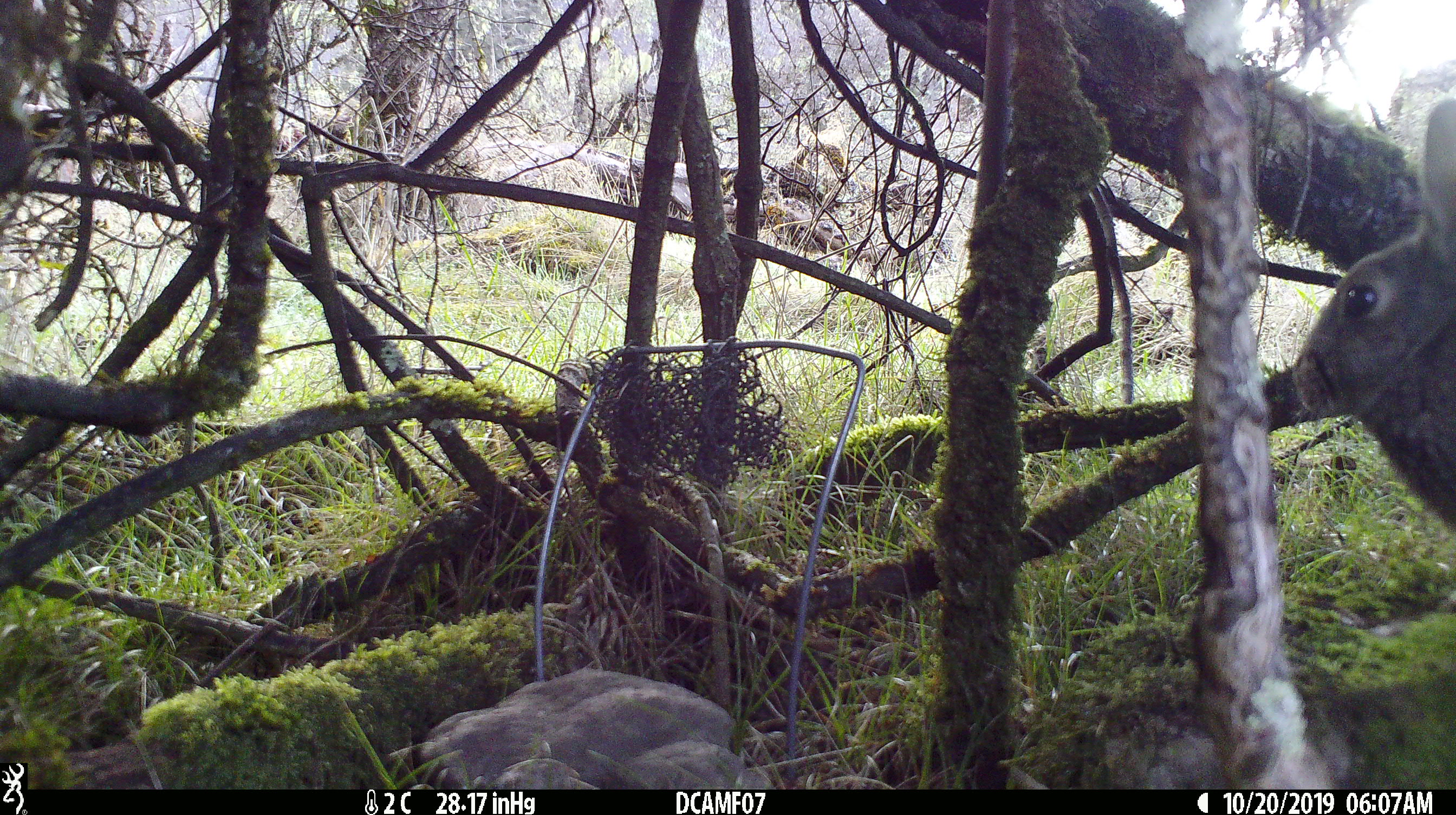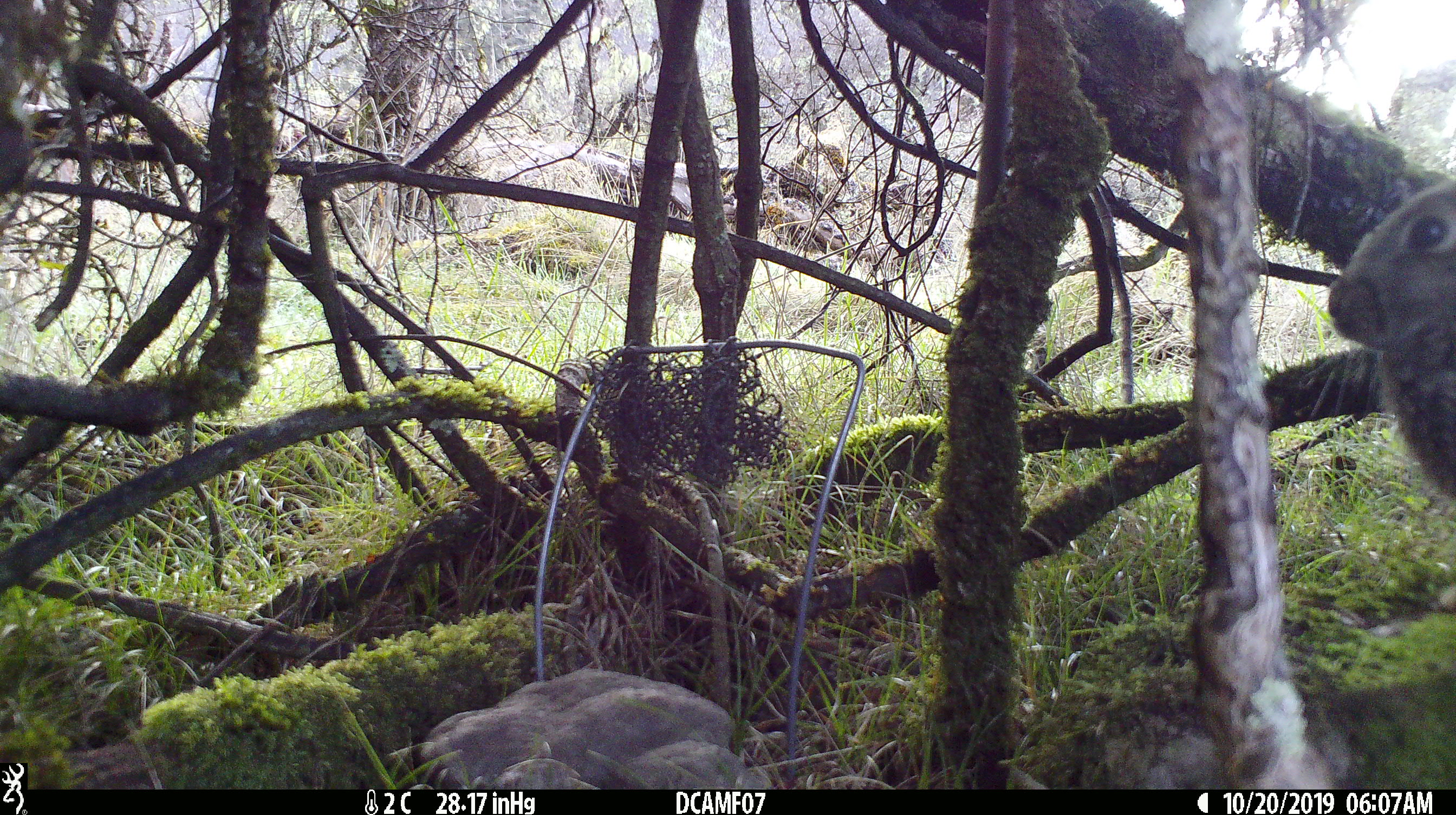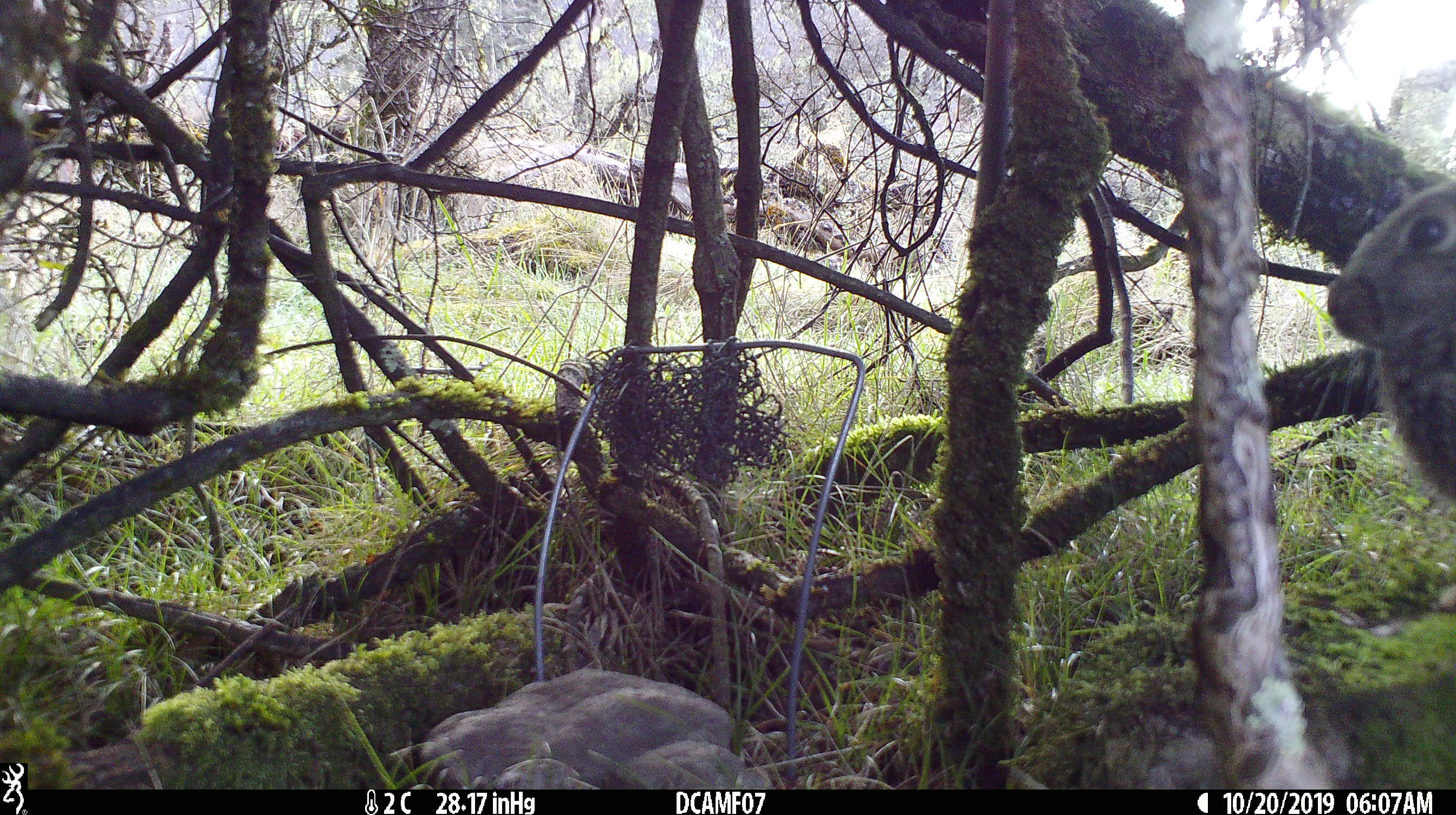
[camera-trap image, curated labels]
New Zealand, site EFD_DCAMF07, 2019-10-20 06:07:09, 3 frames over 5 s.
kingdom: Animalia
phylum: Chordata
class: Mammalia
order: Lagomorpha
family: Leporidae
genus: Oryctolagus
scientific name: Oryctolagus cuniculus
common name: european rabbit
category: rabbit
Rabbit (european rabbit) (Oryctolagus cuniculus).